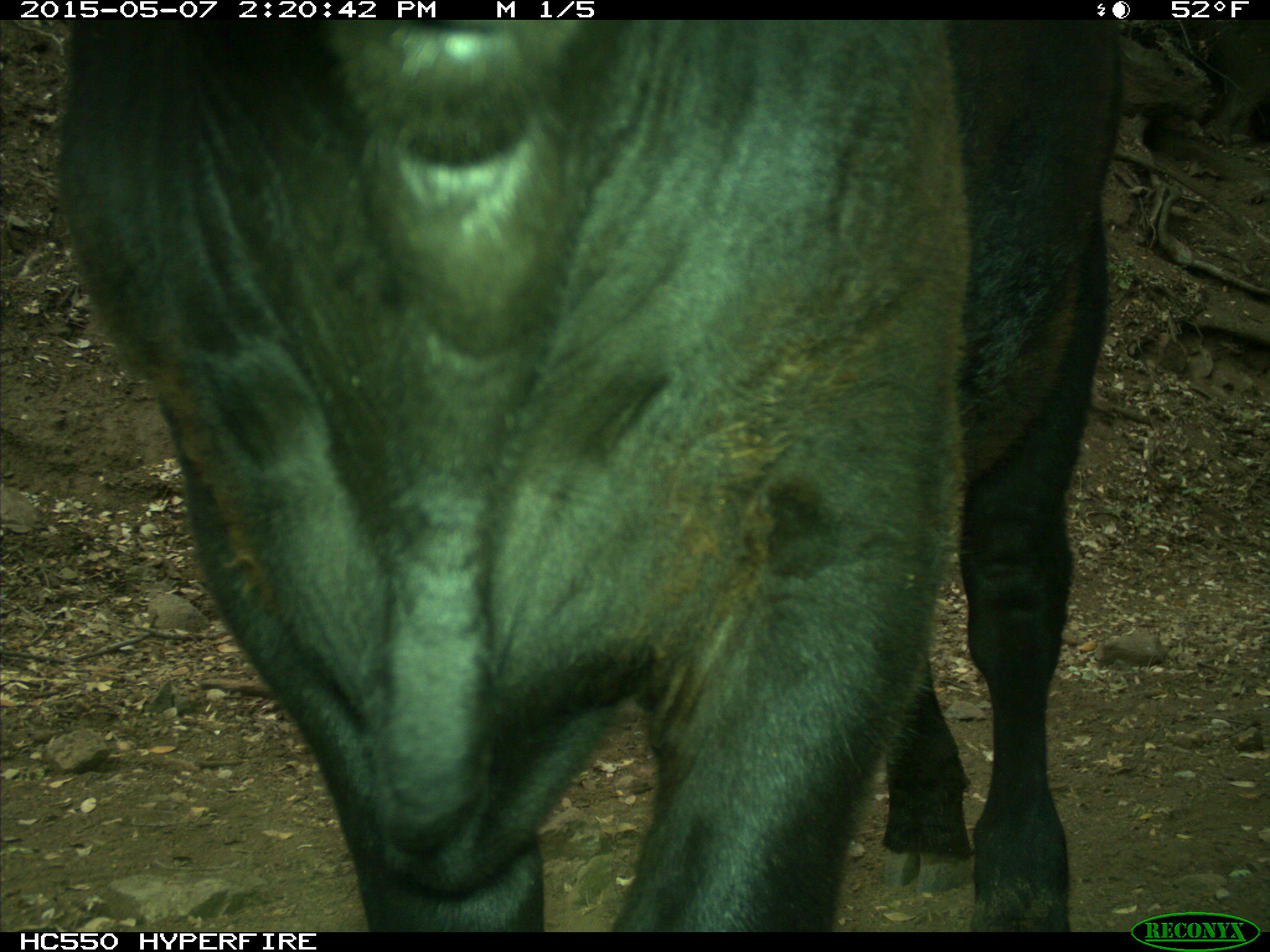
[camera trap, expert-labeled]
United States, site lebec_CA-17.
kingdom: Animalia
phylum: Chordata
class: Mammalia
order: Artiodactyla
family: Bovidae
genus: Bos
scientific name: Bos taurus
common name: domestic cow